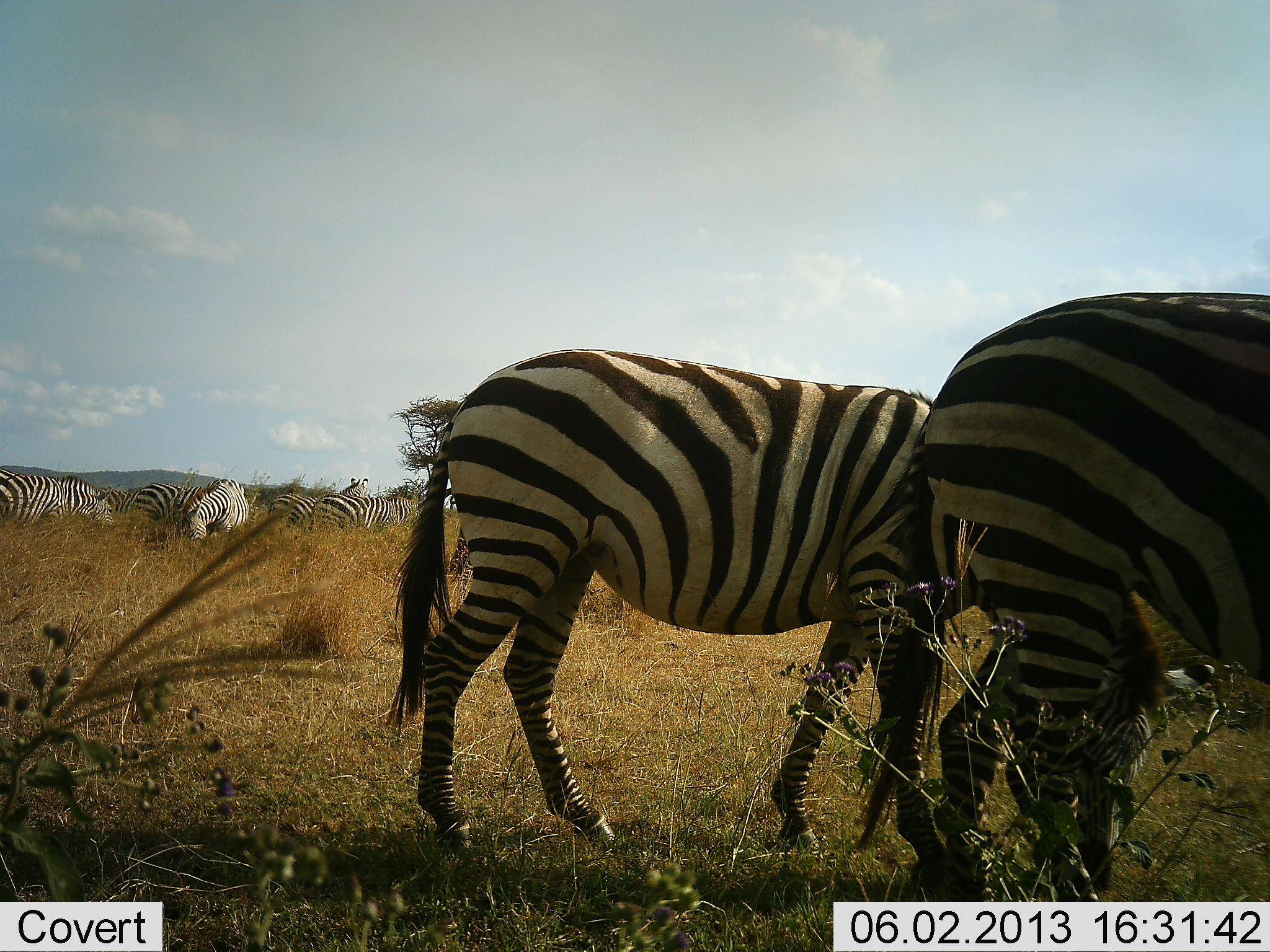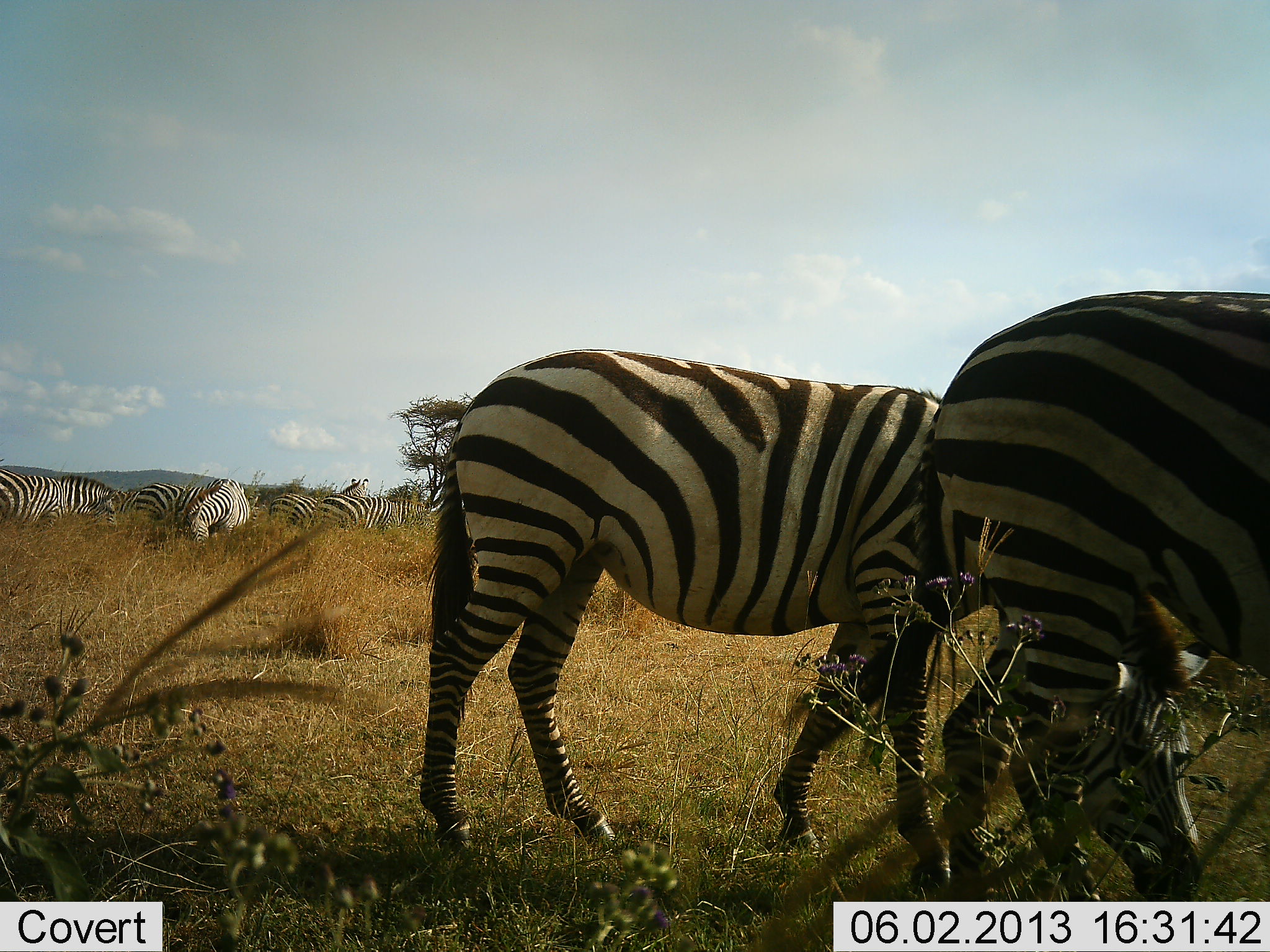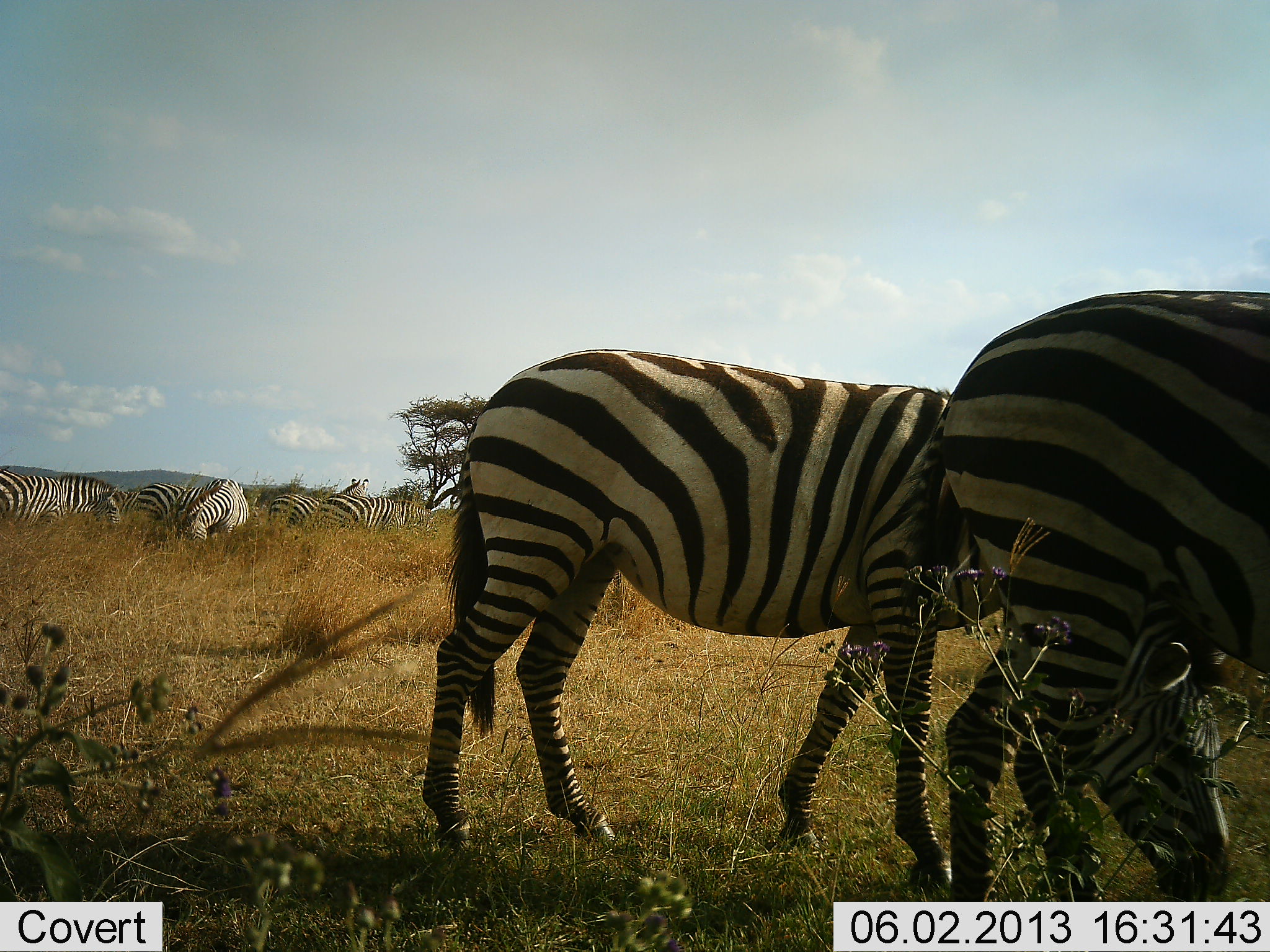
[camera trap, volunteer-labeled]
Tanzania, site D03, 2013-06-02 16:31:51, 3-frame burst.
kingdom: Animalia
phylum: Chordata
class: Mammalia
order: Perissodactyla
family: Equidae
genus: Equus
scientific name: Equus quagga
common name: plains zebra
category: zebra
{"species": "zebra (plains zebra) (Equus quagga)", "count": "7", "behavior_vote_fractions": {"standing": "20%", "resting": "0%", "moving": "10%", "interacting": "10%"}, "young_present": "0%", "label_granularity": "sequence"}